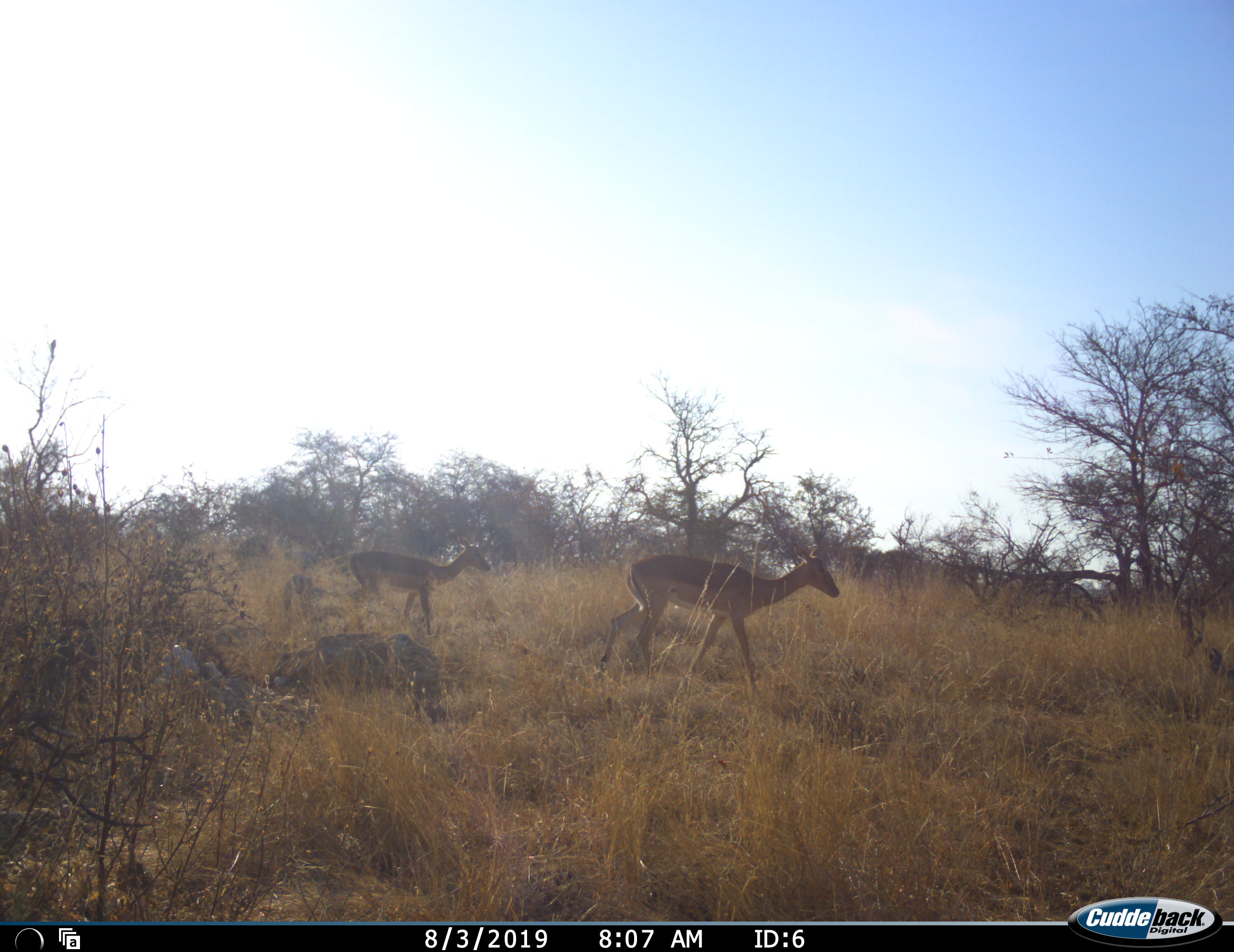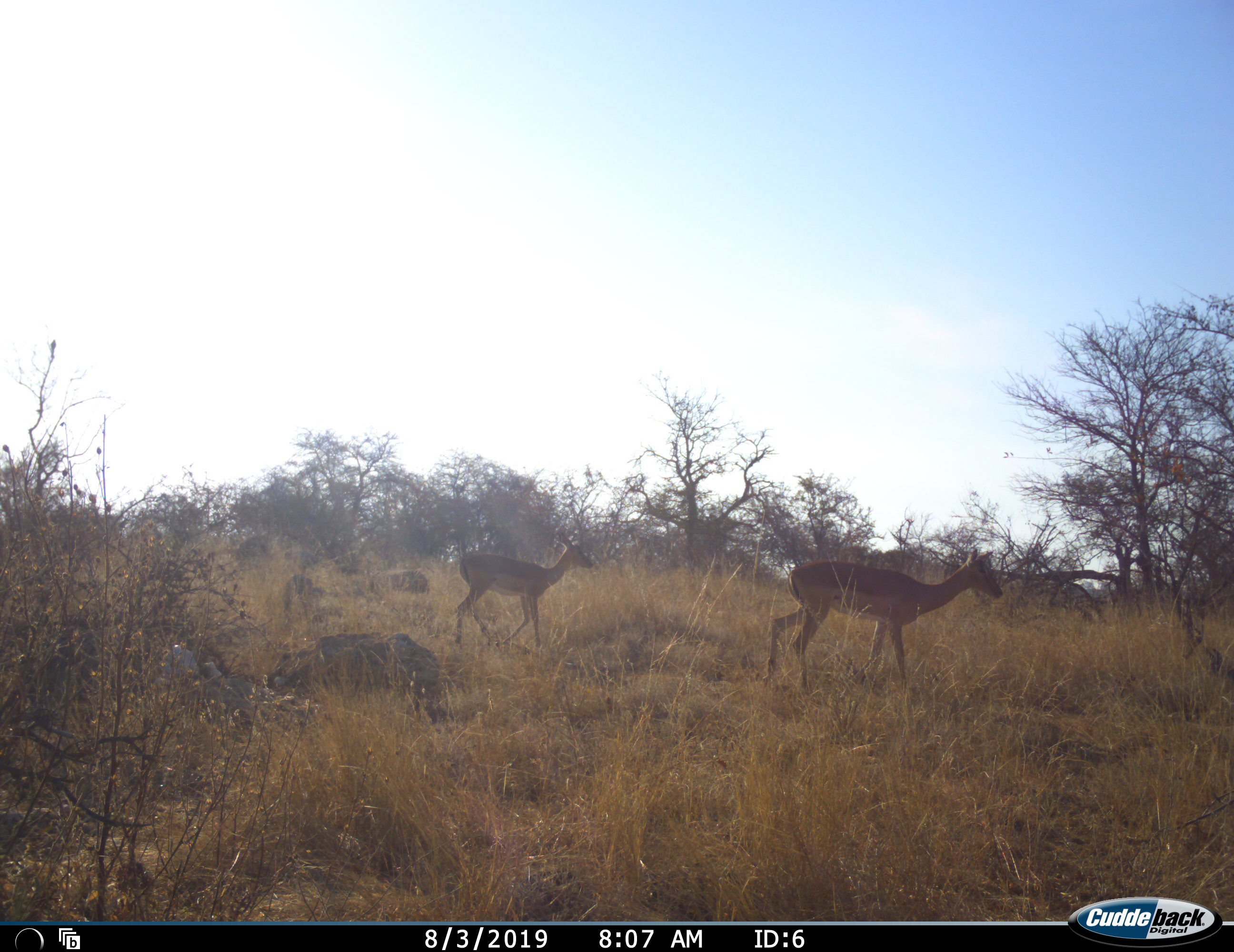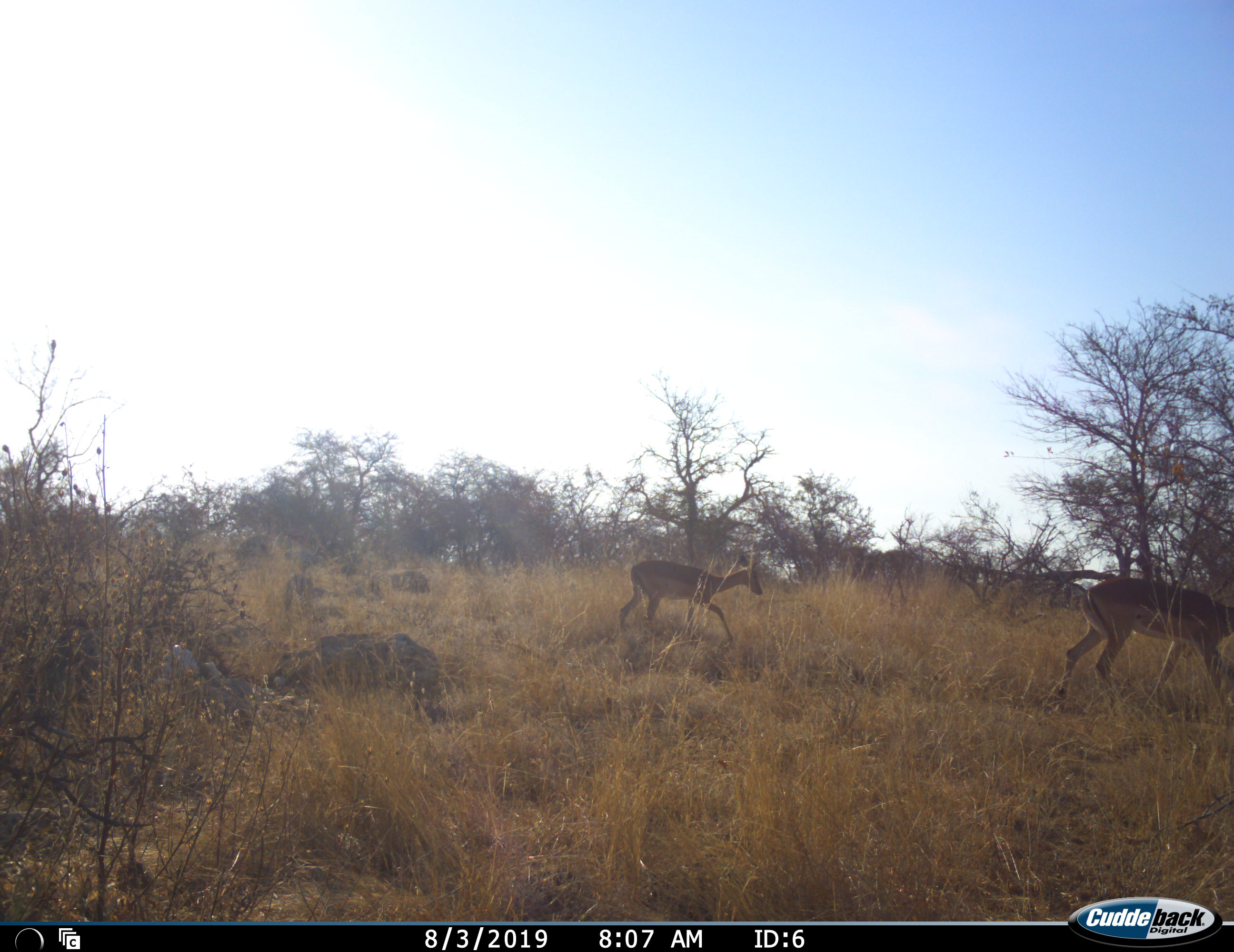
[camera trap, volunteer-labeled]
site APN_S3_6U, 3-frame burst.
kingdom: Animalia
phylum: Chordata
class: Mammalia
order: Artiodactyla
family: Bovidae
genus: Aepyceros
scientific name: Aepyceros melampus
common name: impala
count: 2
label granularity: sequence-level